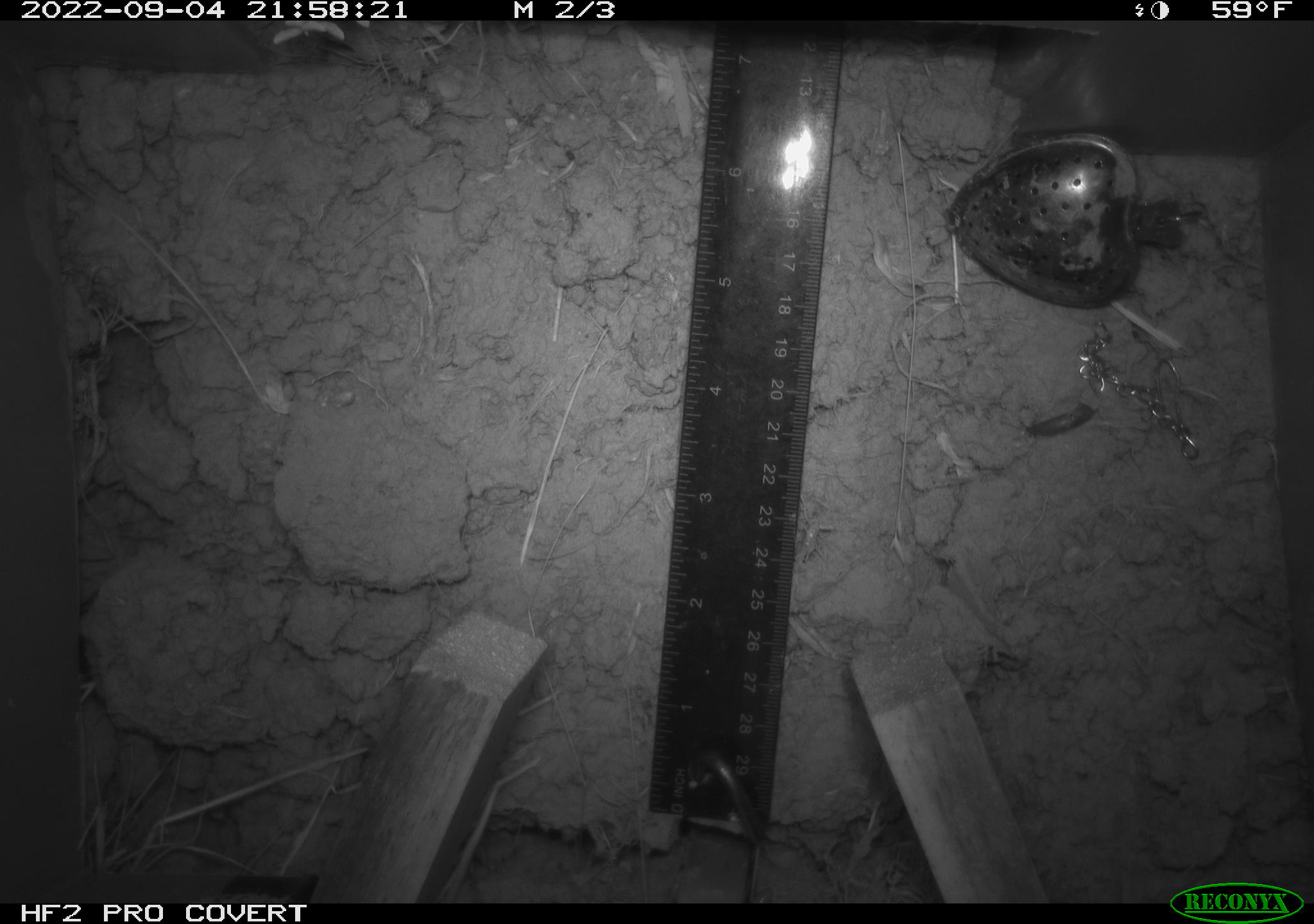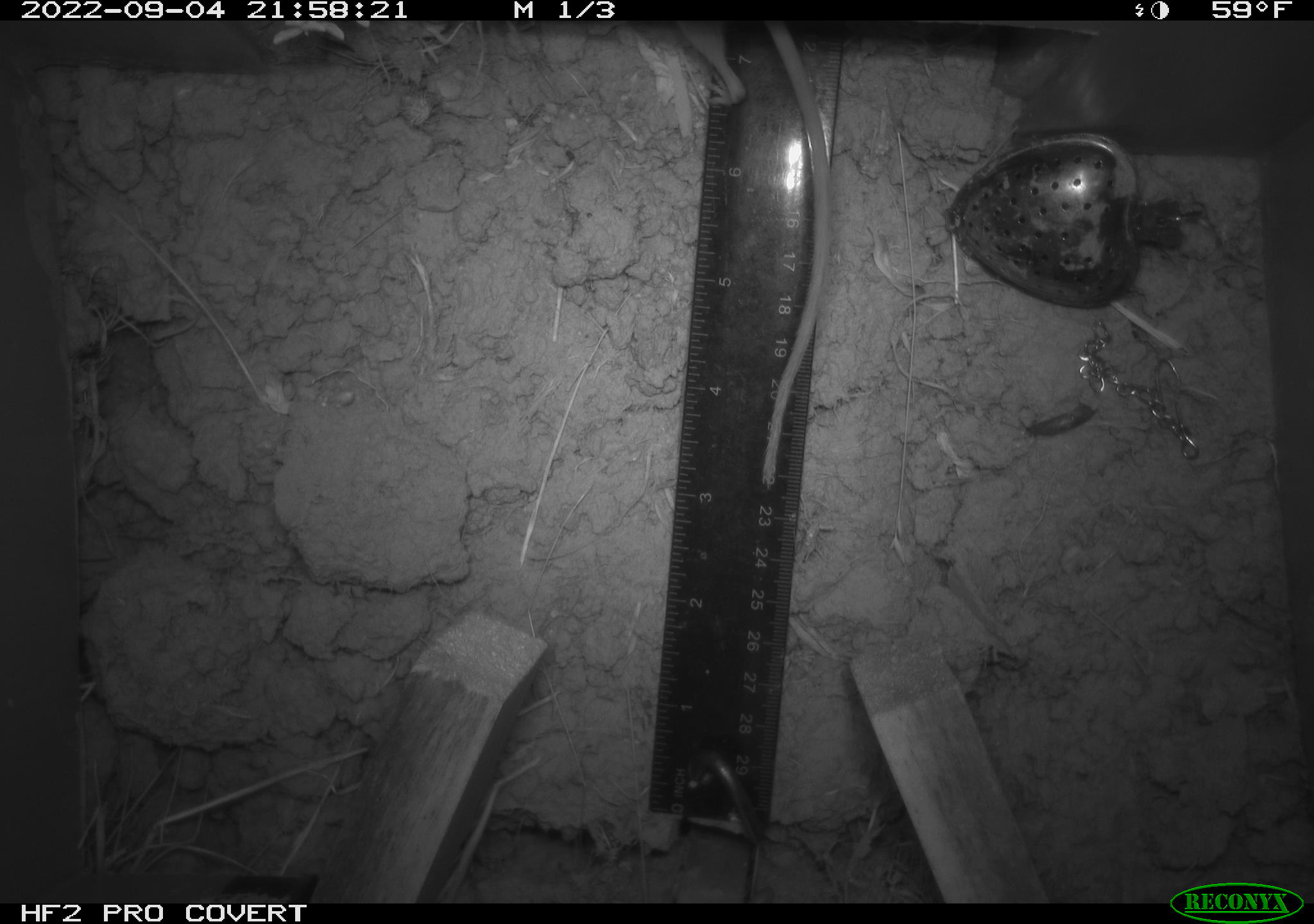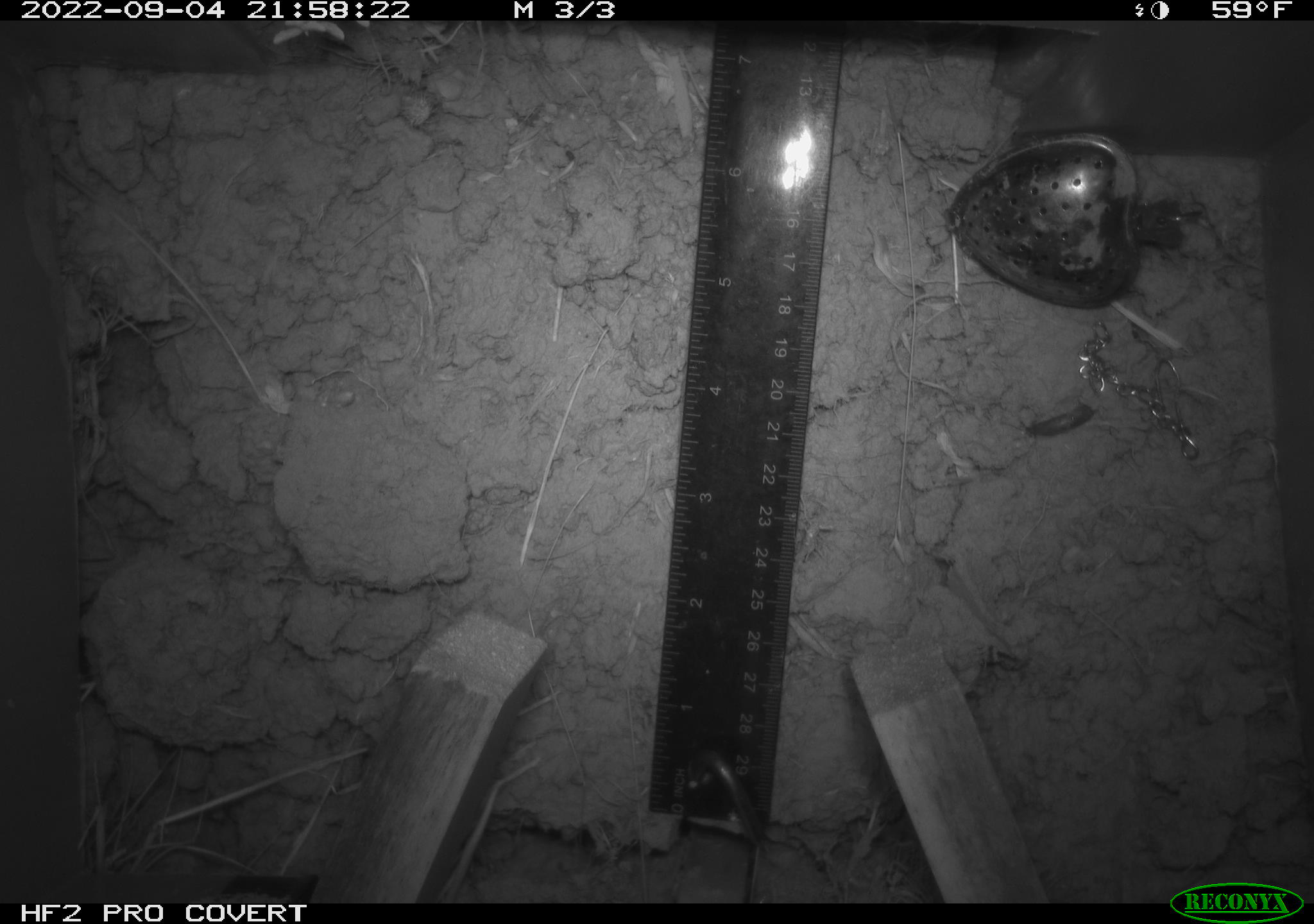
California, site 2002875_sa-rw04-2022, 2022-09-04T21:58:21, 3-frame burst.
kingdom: Animalia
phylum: Chordata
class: Mammalia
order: Rodentia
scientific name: Rodentia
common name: mouse species